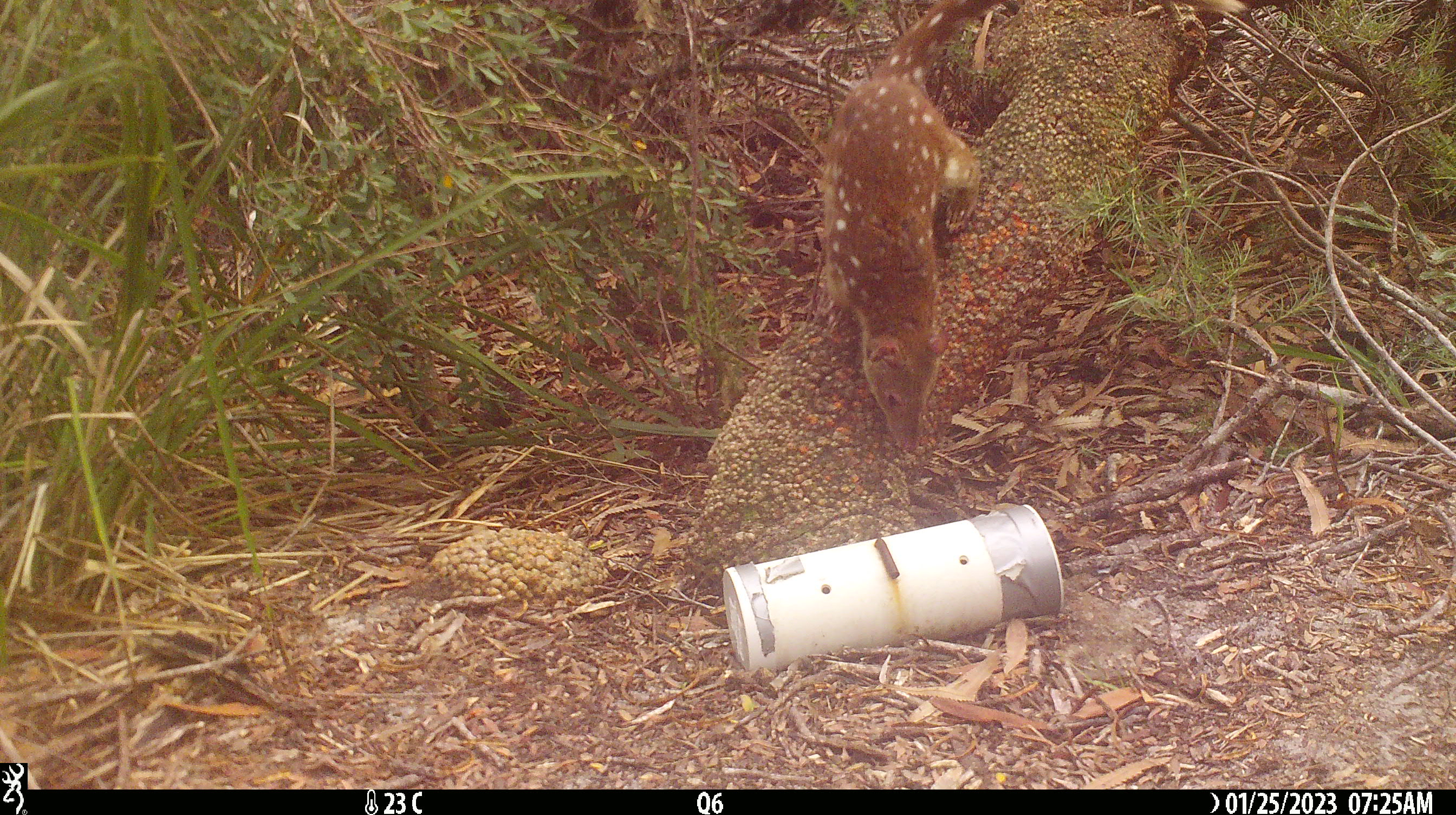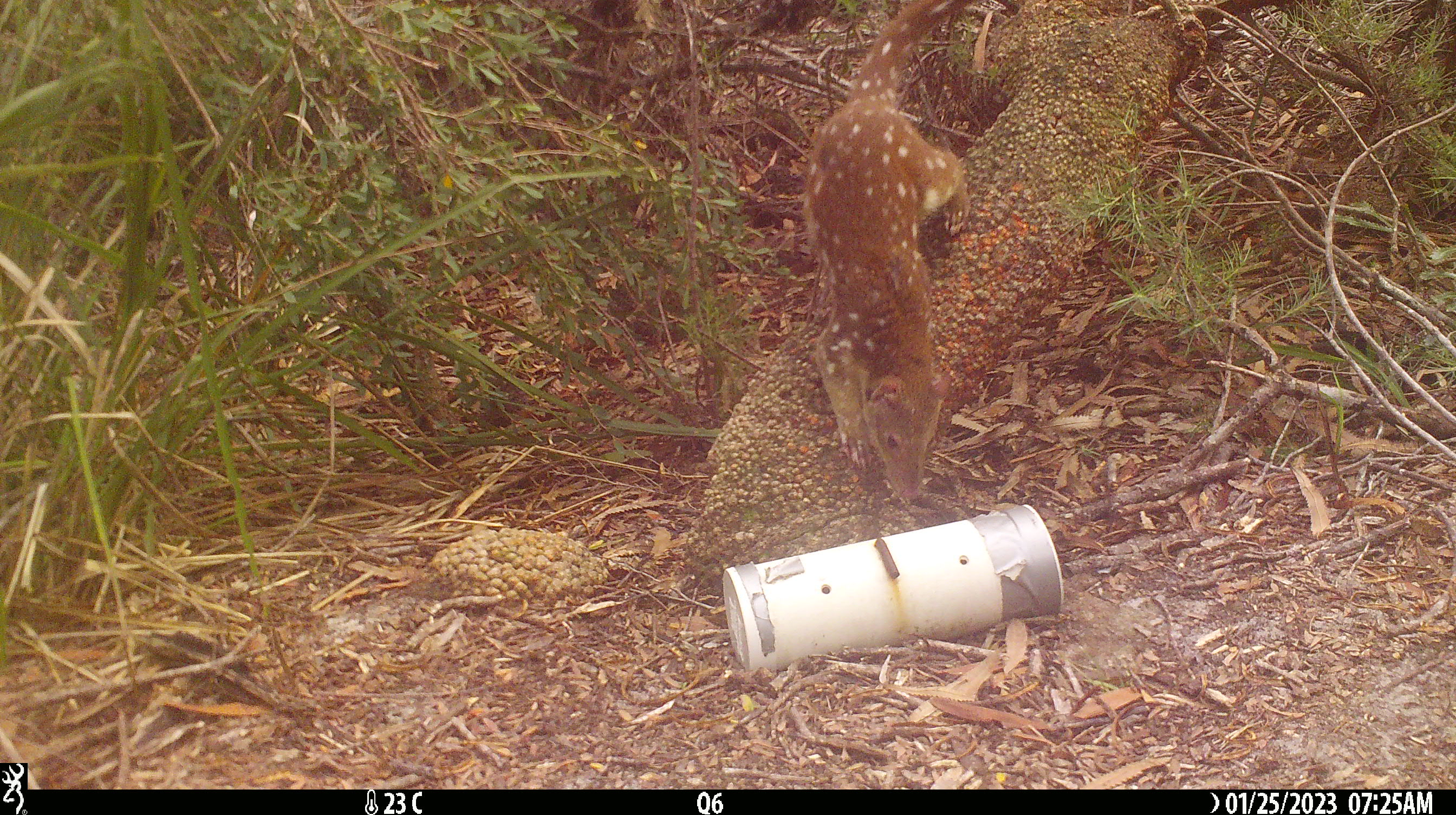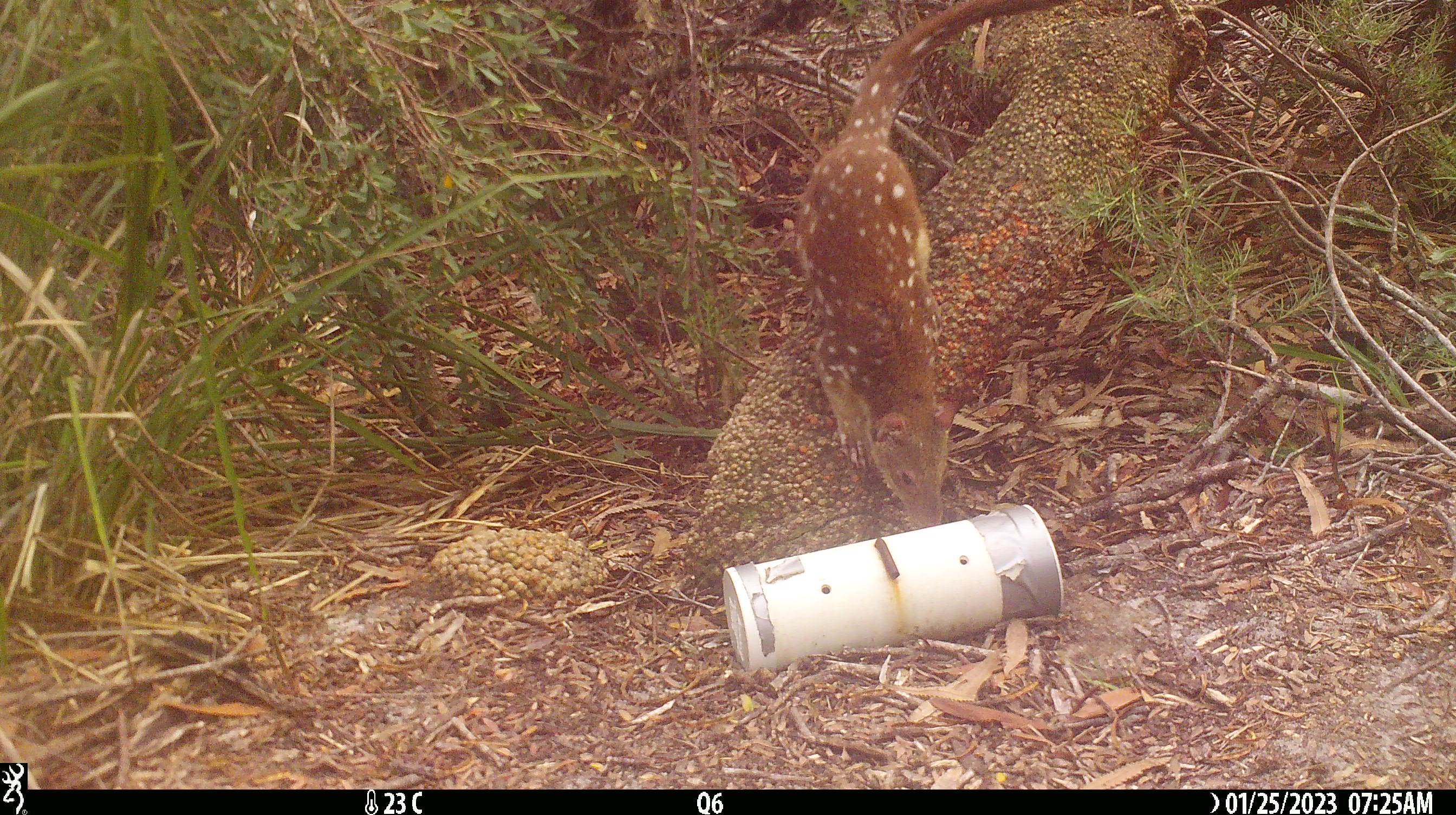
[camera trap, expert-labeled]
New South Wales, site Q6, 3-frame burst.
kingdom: Animalia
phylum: Chordata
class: Mammalia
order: Dasyuromorphia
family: Dasyuridae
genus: Dasyurus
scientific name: Dasyurus maculatus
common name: spotted-tailed quoll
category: quoll